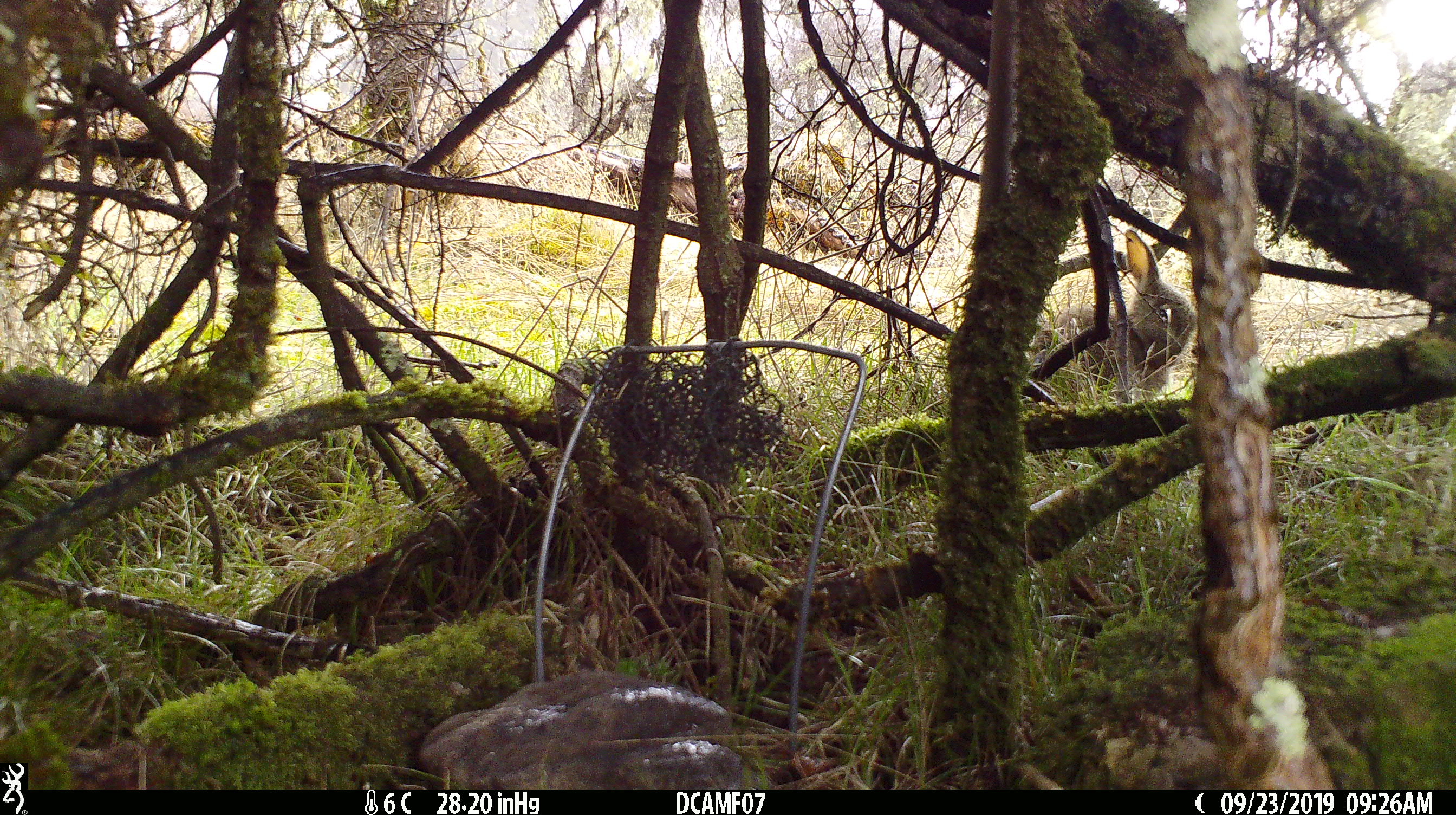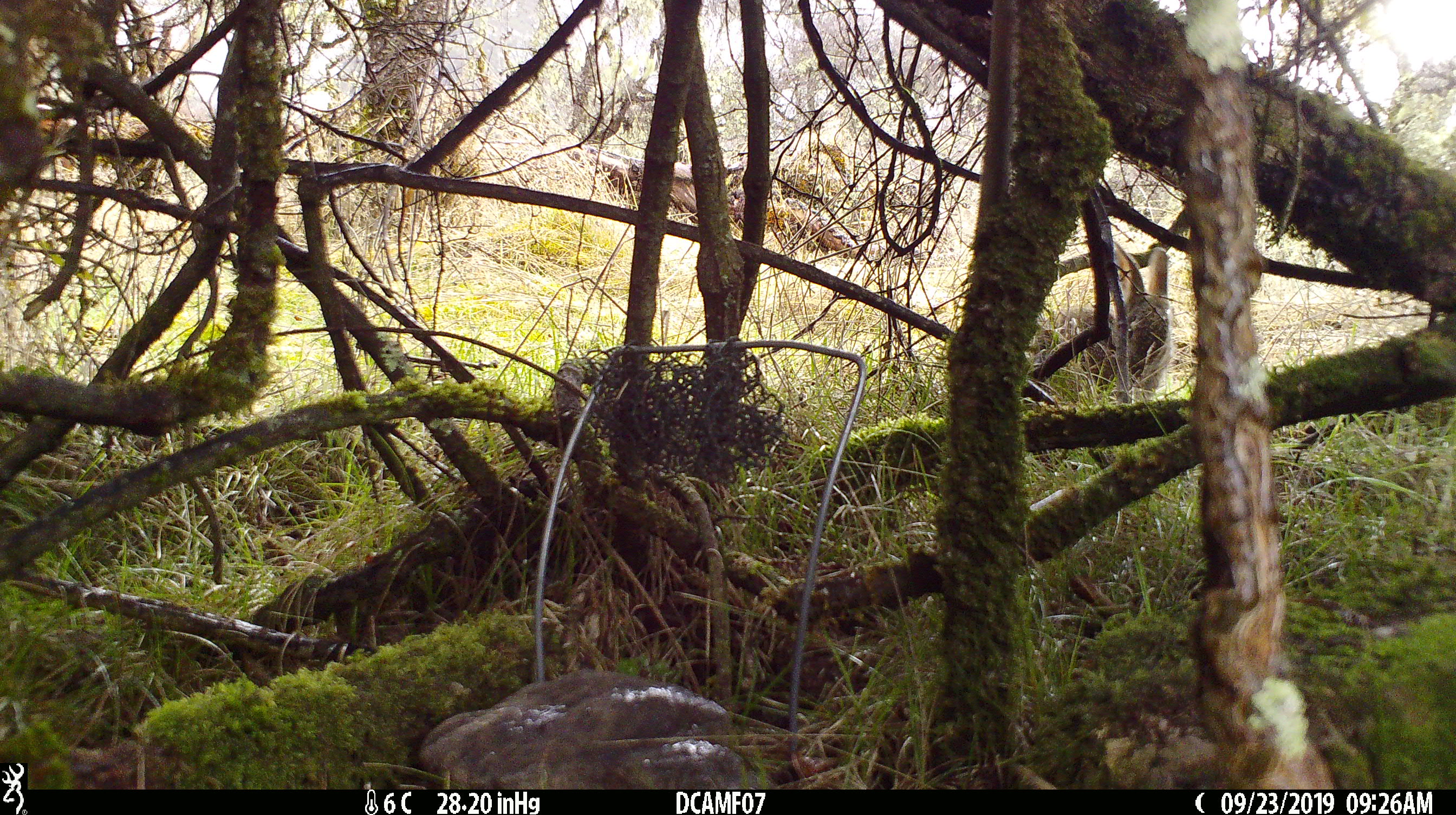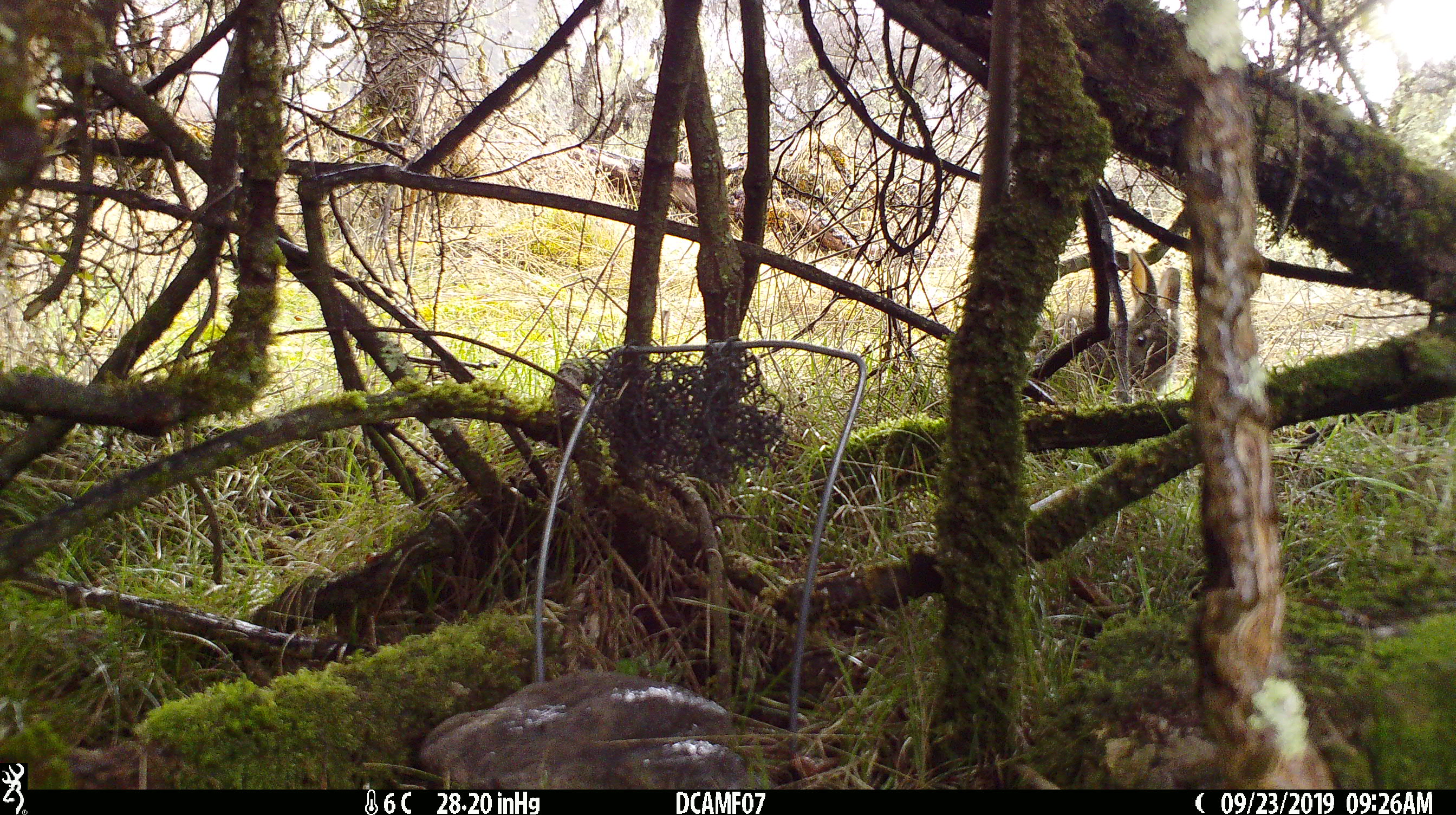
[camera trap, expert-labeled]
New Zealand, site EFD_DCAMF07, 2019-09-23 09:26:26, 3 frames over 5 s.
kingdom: Animalia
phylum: Chordata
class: Mammalia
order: Lagomorpha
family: Leporidae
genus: Oryctolagus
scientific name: Oryctolagus cuniculus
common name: european rabbit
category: rabbit